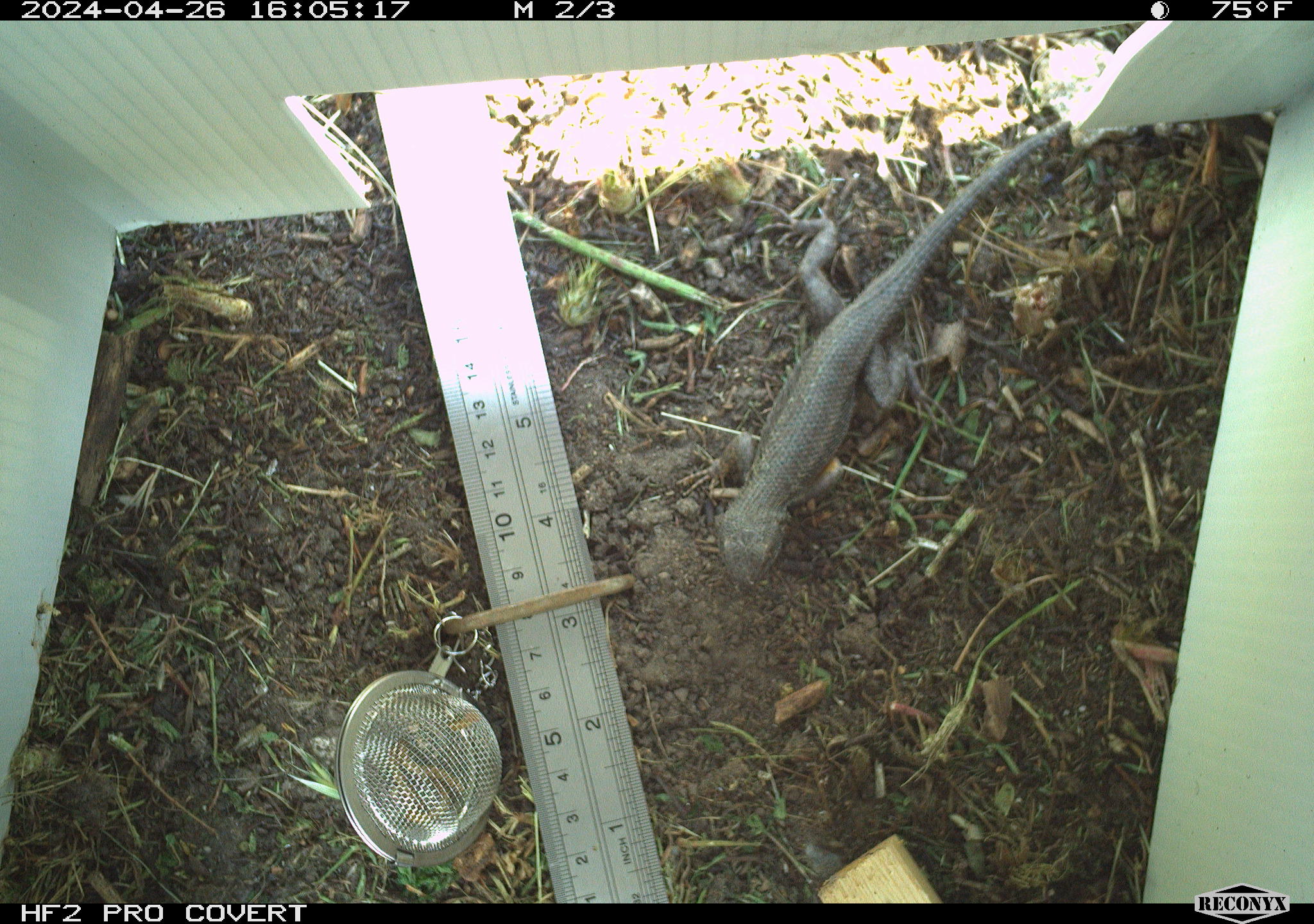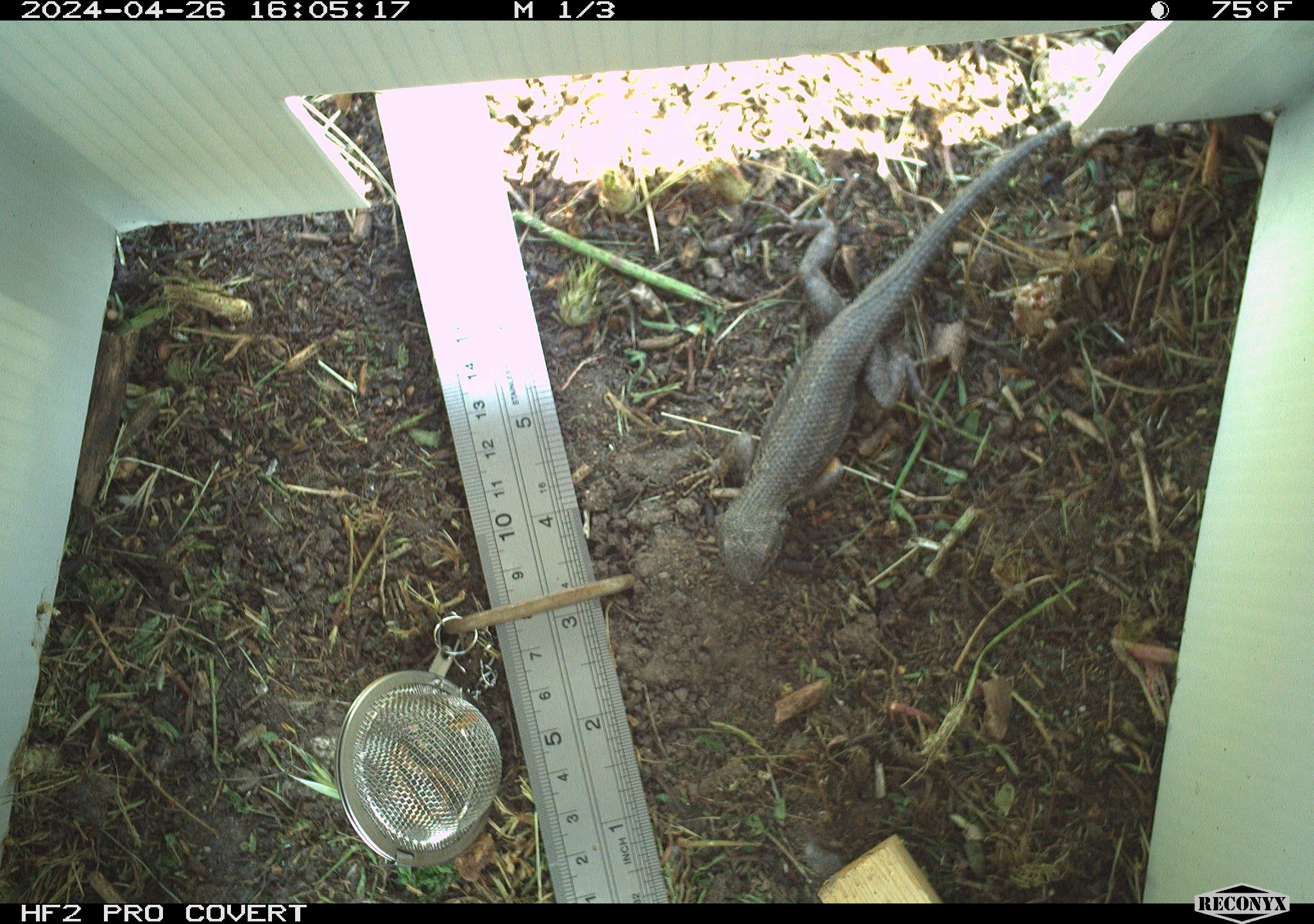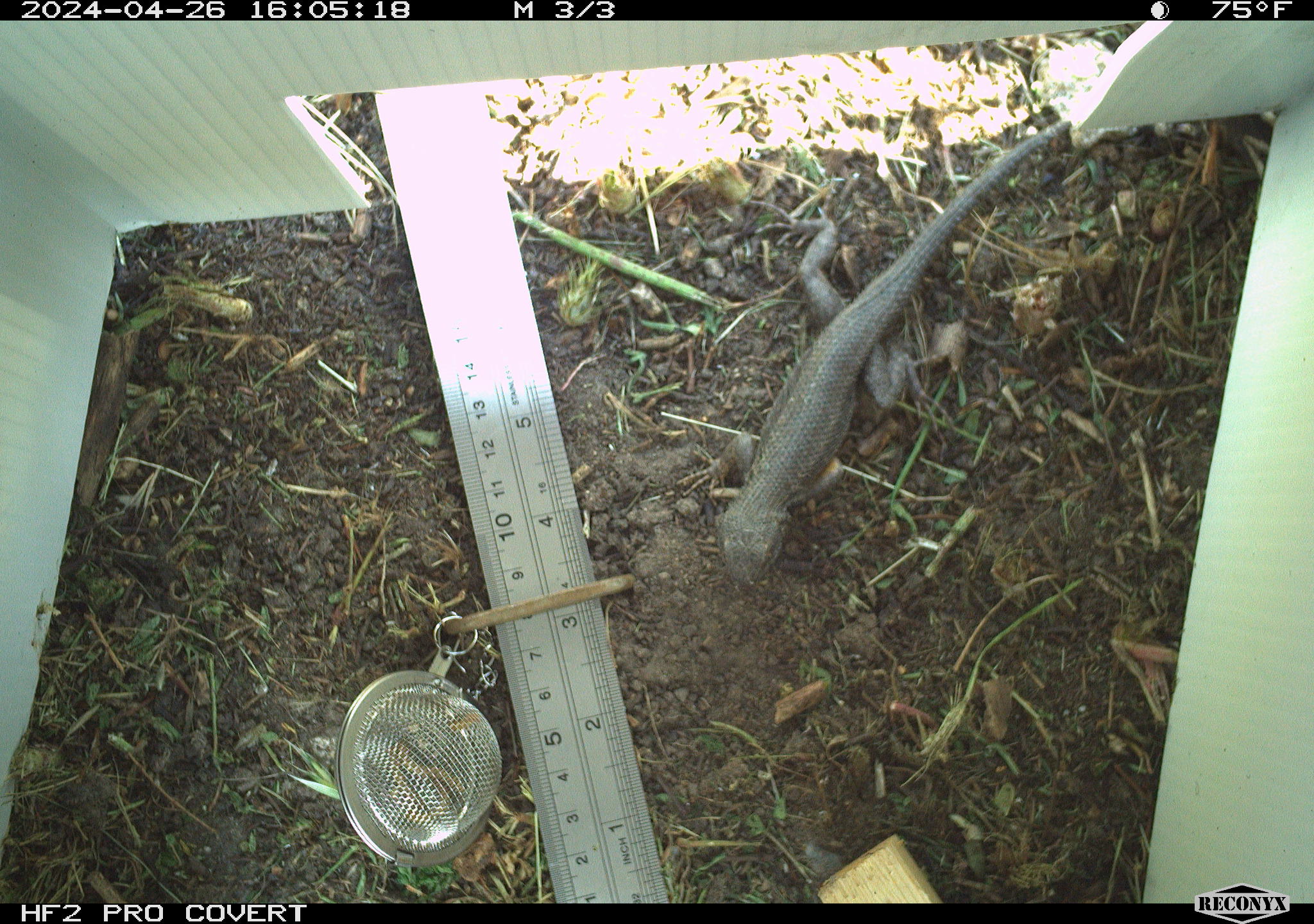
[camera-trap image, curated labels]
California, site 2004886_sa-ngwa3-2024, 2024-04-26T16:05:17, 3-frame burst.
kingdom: Animalia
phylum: Chordata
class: Reptilia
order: Squamata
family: Phrynosomatidae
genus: Sceloporus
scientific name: Sceloporus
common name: spiny lizards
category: sceloporus species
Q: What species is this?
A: Sceloporus species (spiny lizards) (Sceloporus).